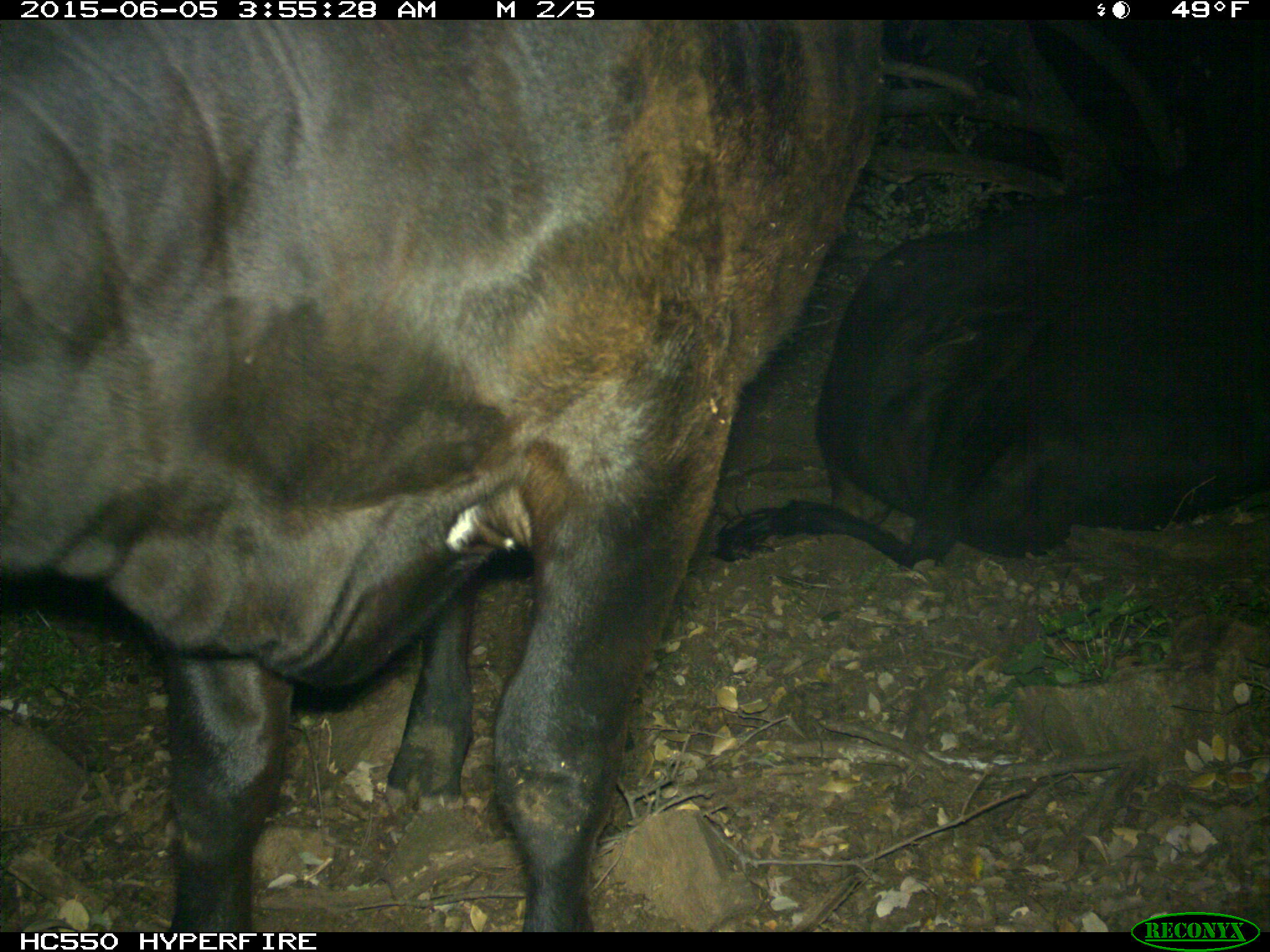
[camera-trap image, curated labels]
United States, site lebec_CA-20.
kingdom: Animalia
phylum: Chordata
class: Mammalia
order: Artiodactyla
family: Bovidae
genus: Bos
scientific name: Bos taurus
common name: domestic cow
Bos taurus (domestic cow).